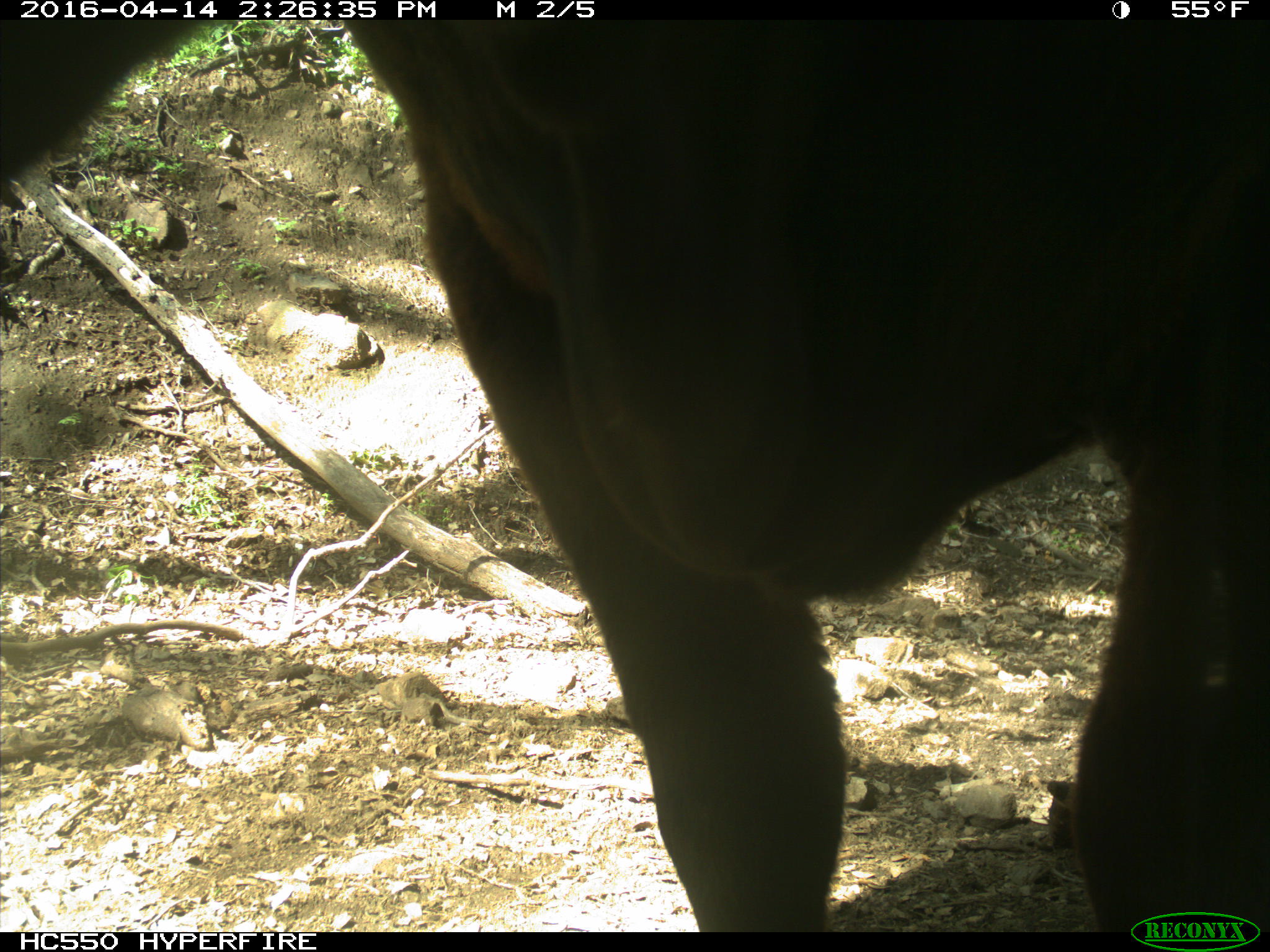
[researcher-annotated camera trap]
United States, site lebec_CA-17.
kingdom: Animalia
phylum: Chordata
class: Mammalia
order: Artiodactyla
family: Bovidae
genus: Bos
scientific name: Bos taurus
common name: domestic cow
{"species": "Bos taurus (domestic cow)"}